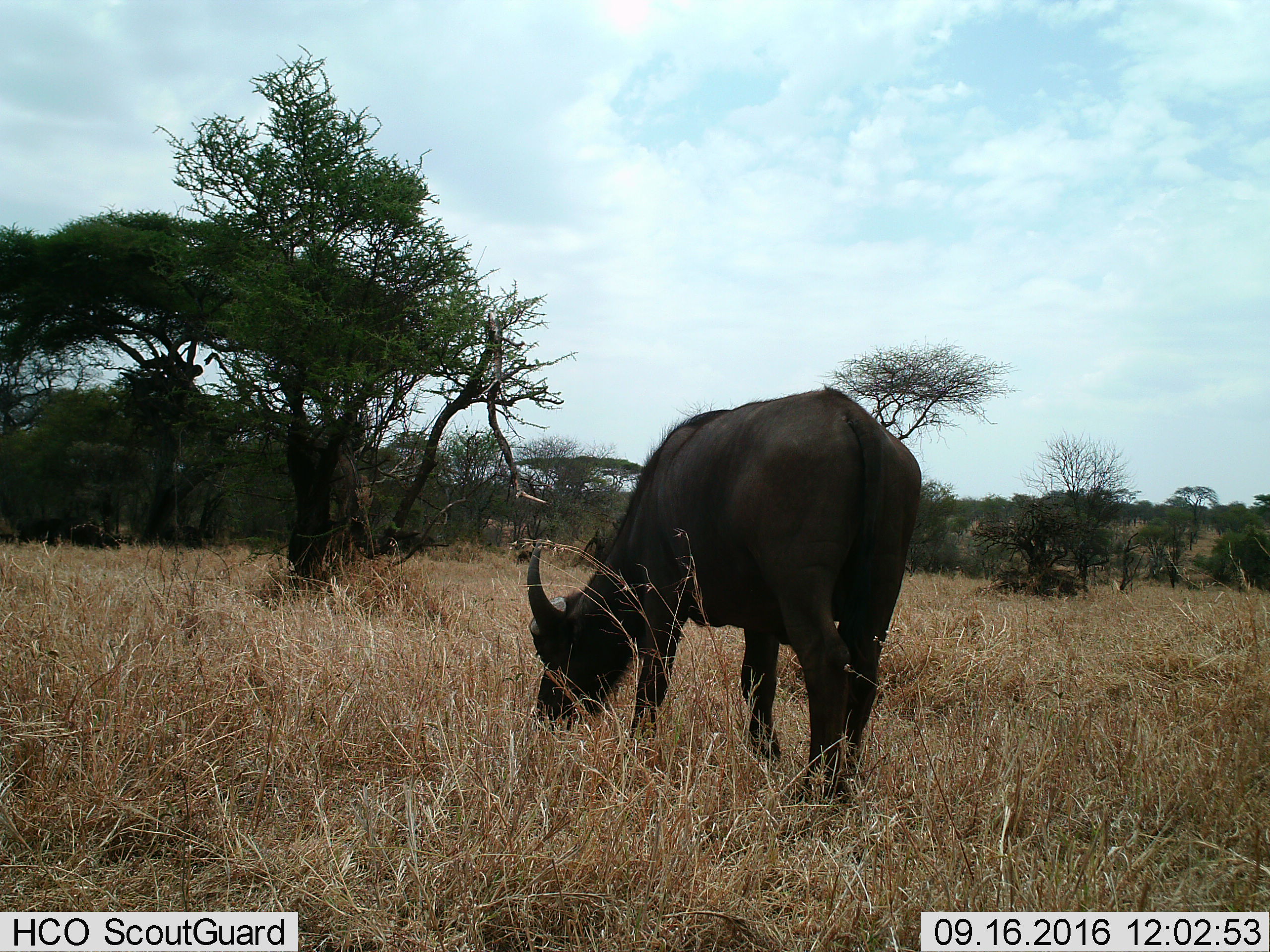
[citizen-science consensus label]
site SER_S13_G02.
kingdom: Animalia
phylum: Chordata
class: Mammalia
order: Artiodactyla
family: Bovidae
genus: Syncerus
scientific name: Syncerus caffer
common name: african buffalo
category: buffalo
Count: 1.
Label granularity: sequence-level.